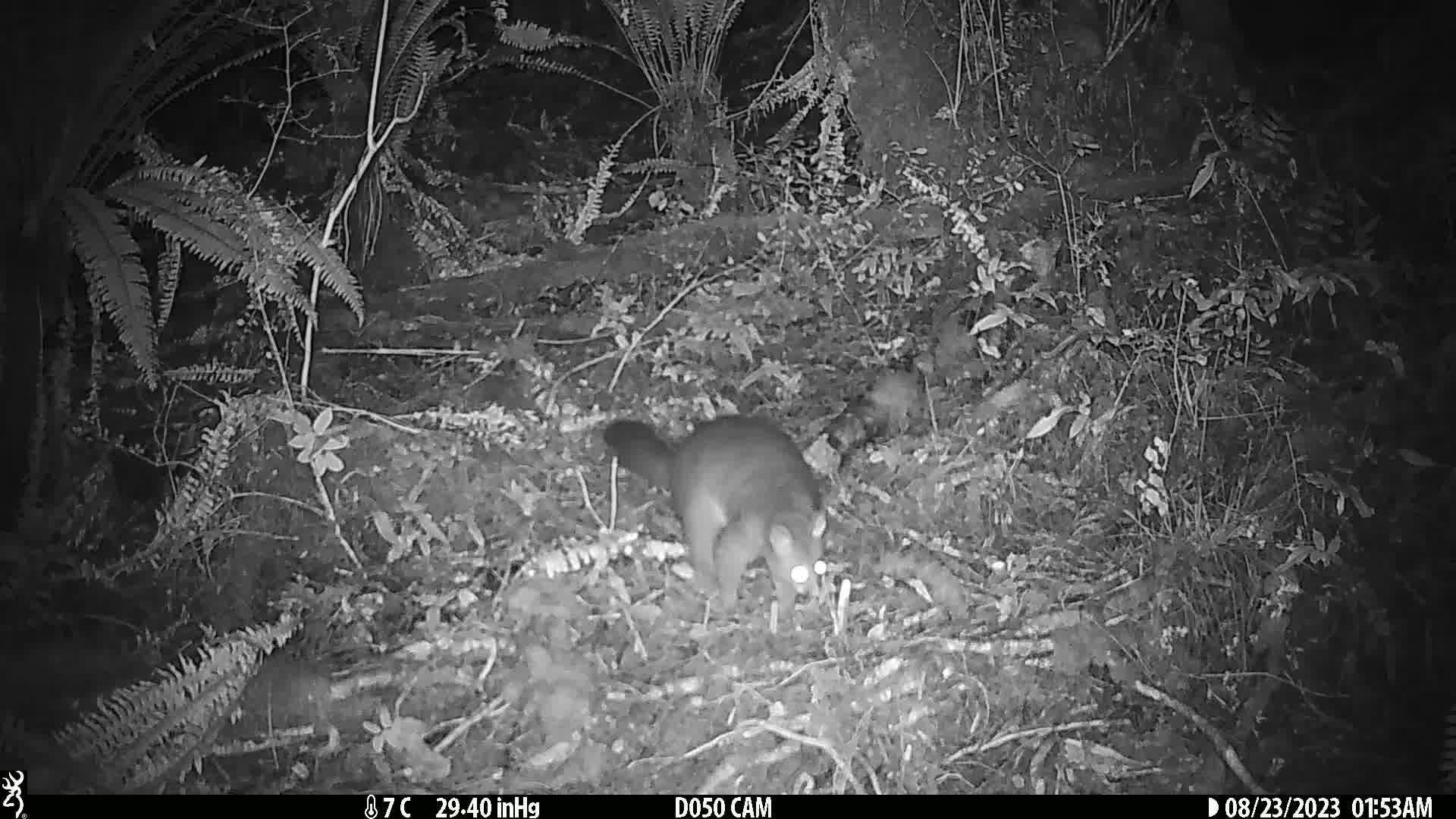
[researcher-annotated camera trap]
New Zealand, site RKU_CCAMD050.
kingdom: Animalia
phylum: Chordata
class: Mammalia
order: Diprotodontia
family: Phalangeridae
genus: Trichosurus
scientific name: Trichosurus vulpecula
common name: common brushtail possum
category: possum